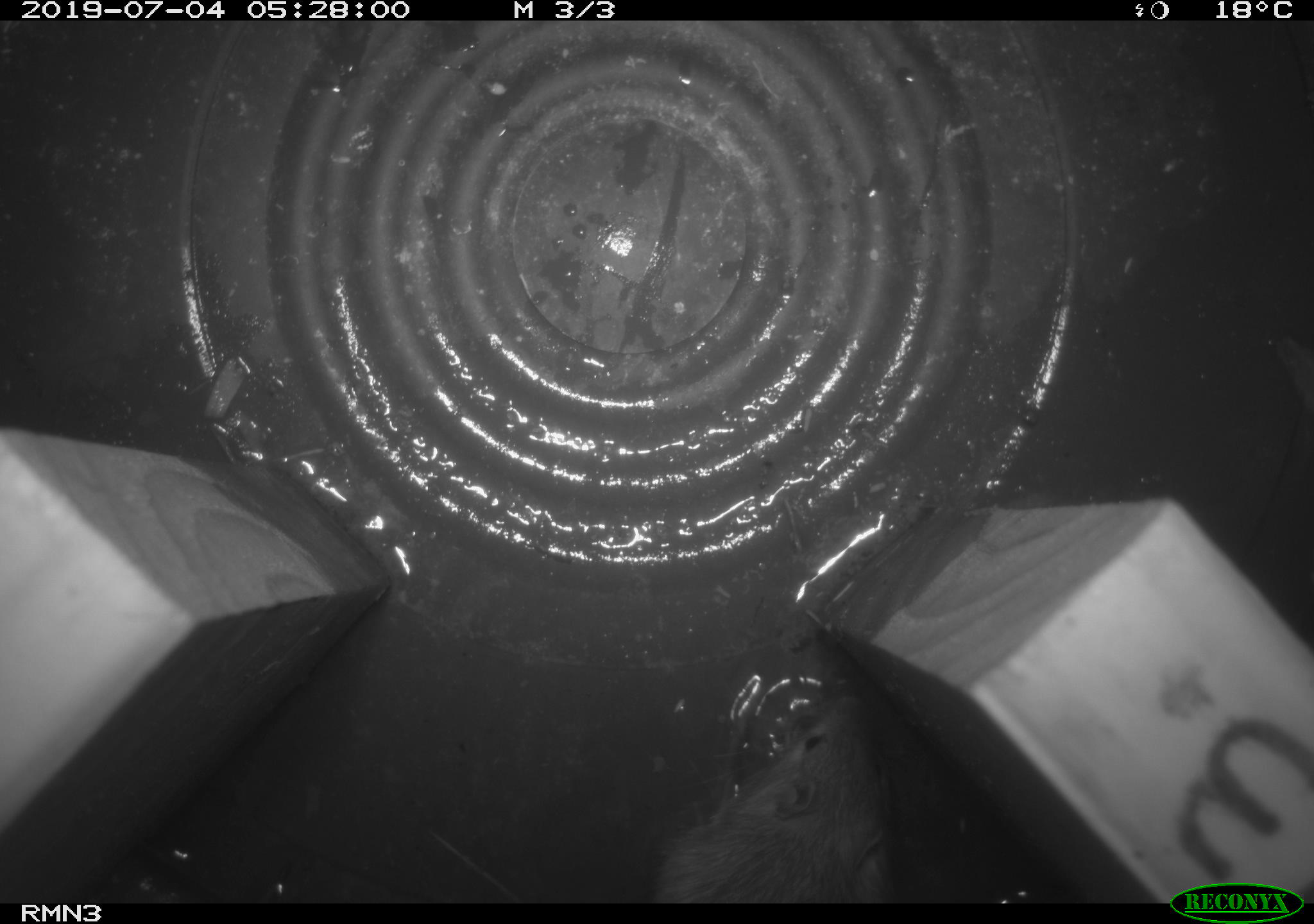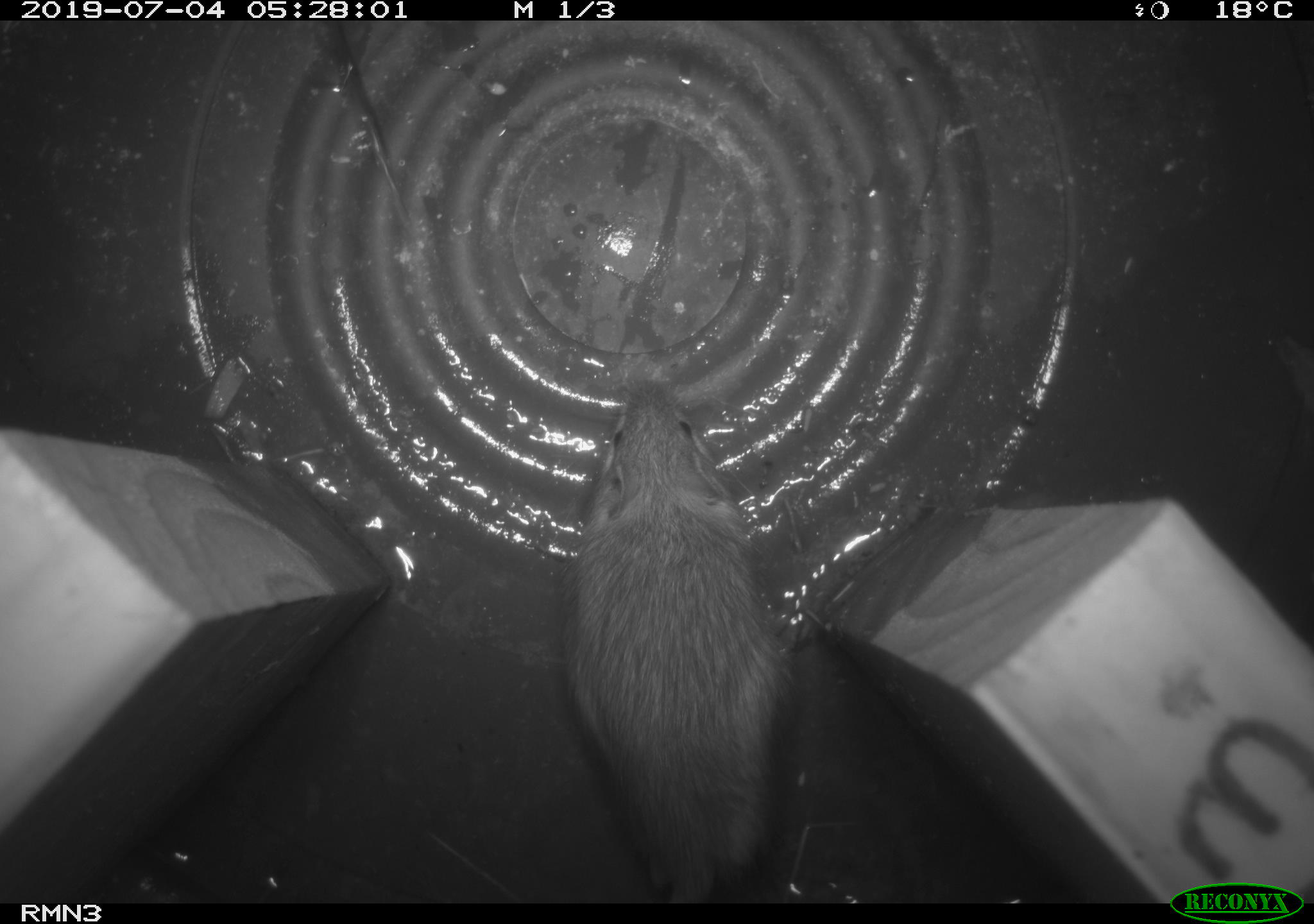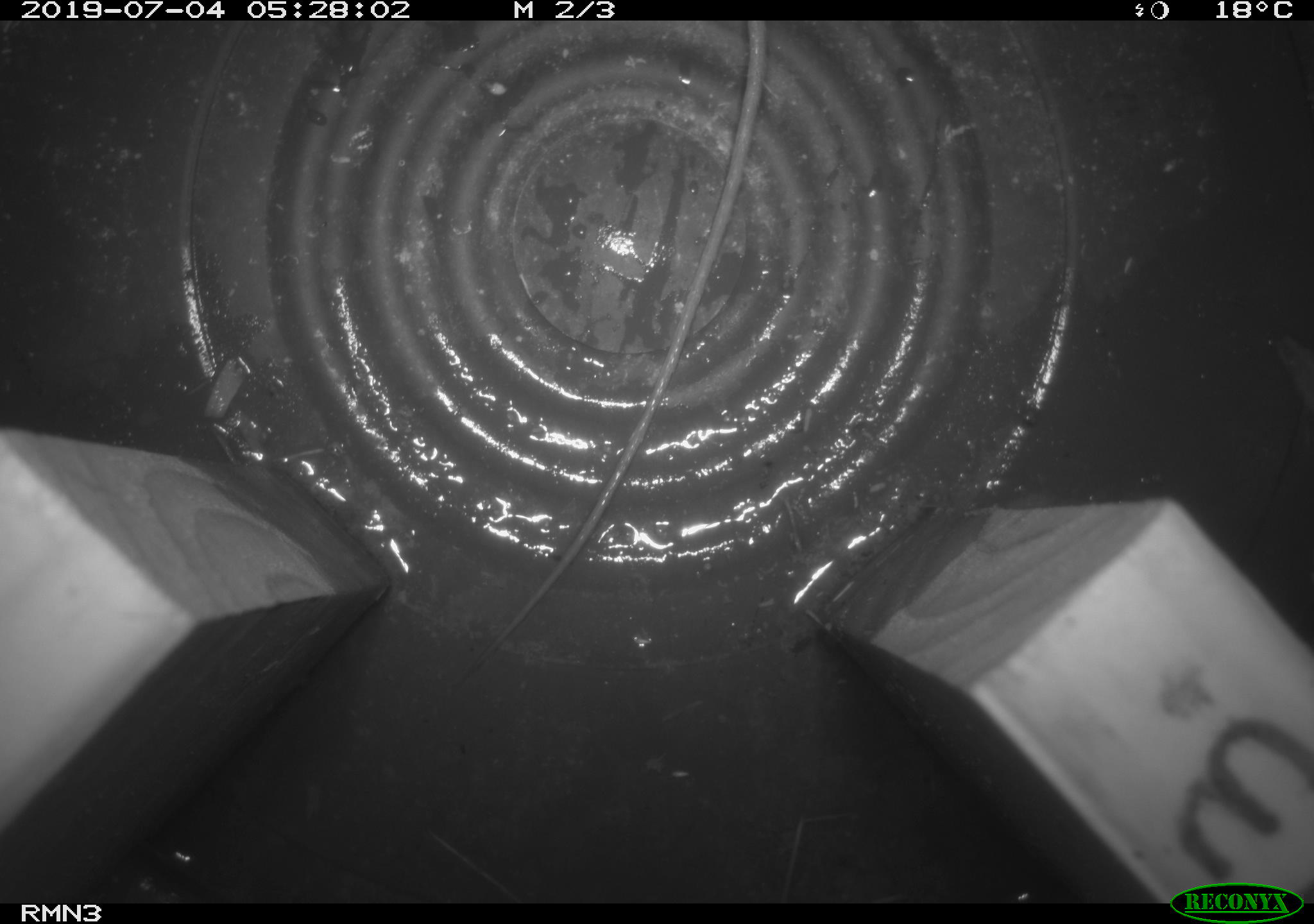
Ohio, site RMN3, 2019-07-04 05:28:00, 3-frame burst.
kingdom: Animalia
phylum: Chordata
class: Mammalia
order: Rodentia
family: Zapodidae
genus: Napaeozapus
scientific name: Napaeozapus insignis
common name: woodland jumping mouse